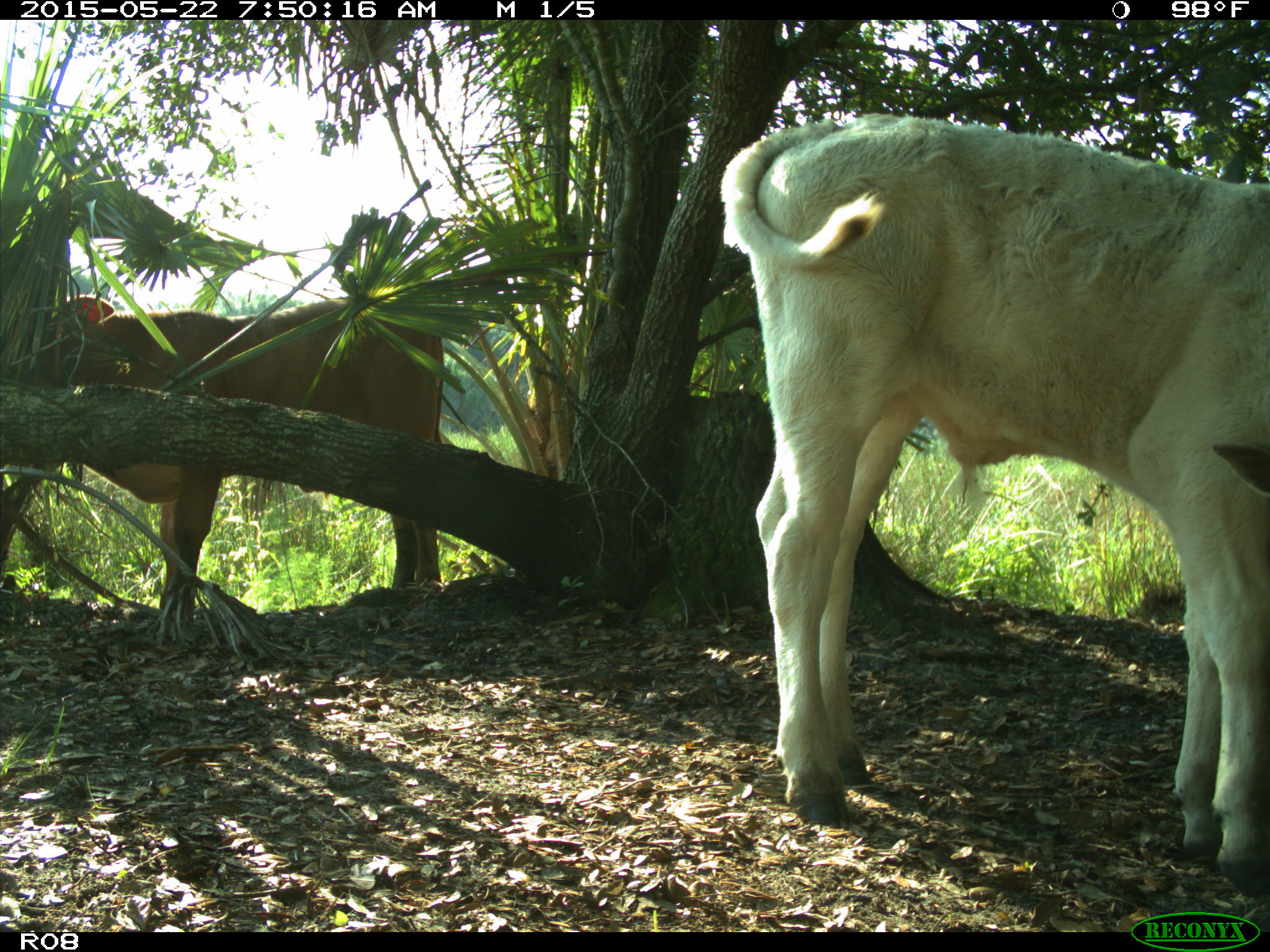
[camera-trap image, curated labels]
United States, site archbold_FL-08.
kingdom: Animalia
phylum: Chordata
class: Mammalia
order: Artiodactyla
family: Bovidae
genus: Bos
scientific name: Bos taurus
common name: domestic cow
Bos taurus (domestic cow).